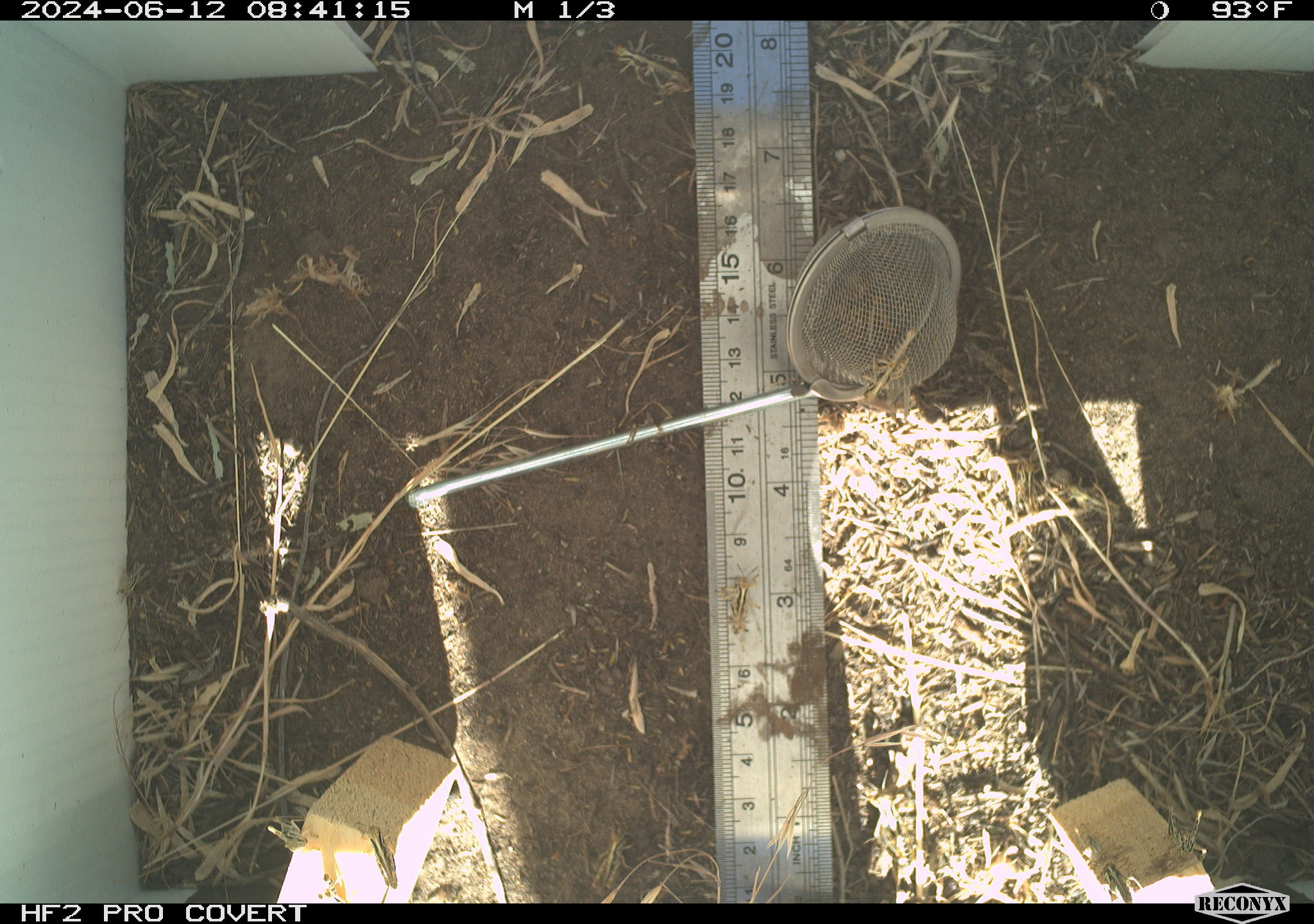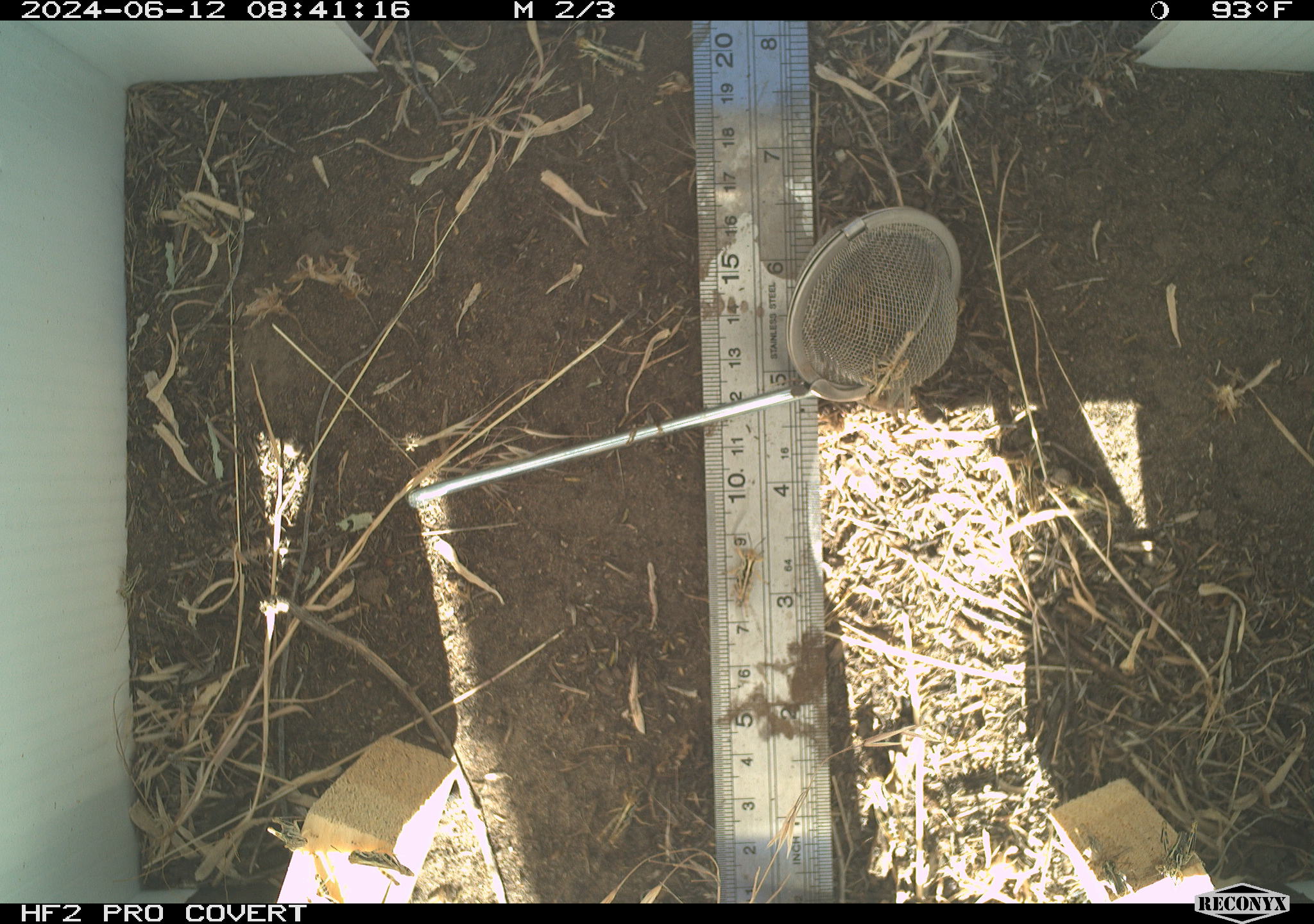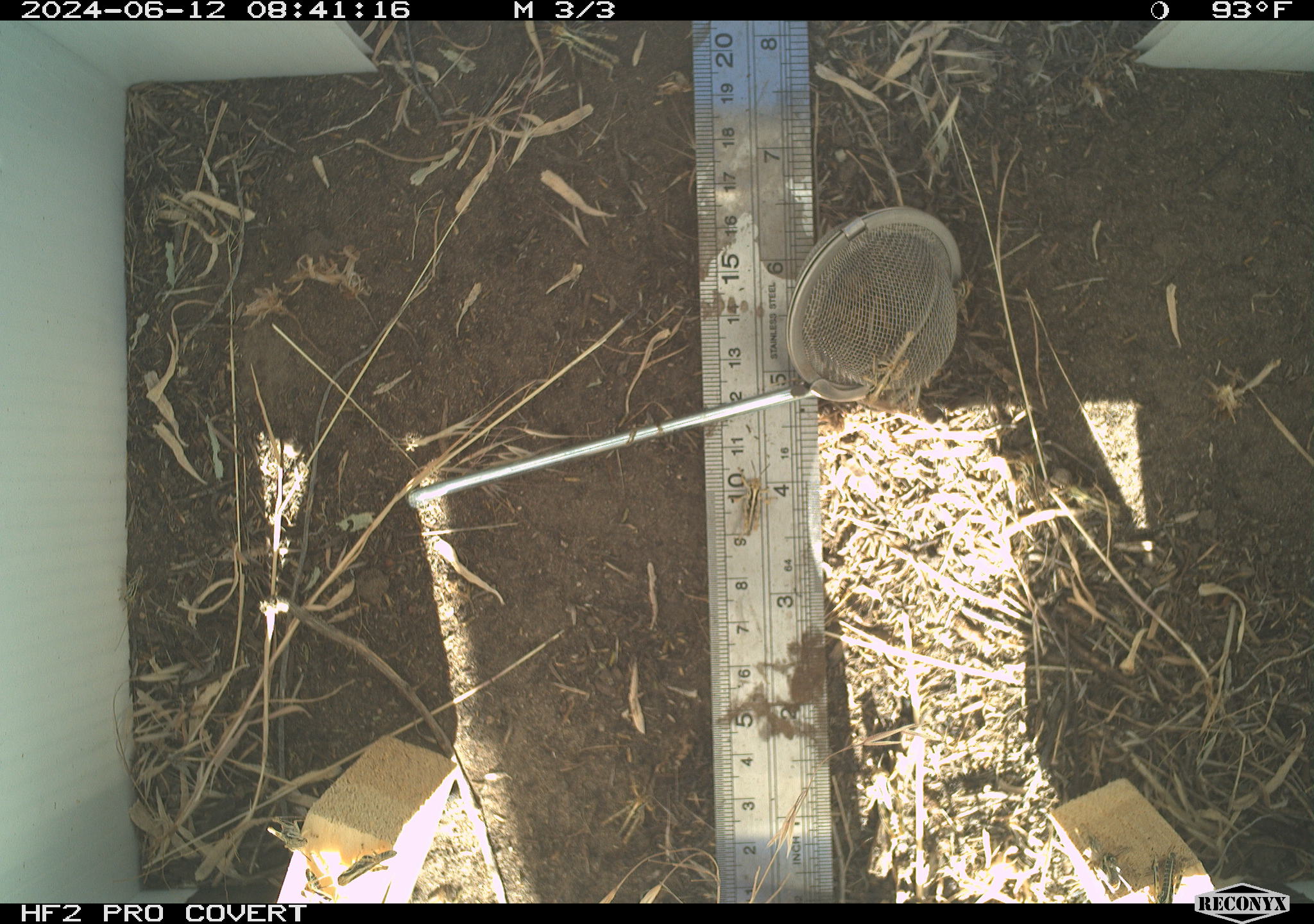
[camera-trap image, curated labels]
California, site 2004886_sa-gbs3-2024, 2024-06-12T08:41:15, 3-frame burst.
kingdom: Animalia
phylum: Arthropoda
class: Insecta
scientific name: Insecta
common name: insect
Insect (Insecta).